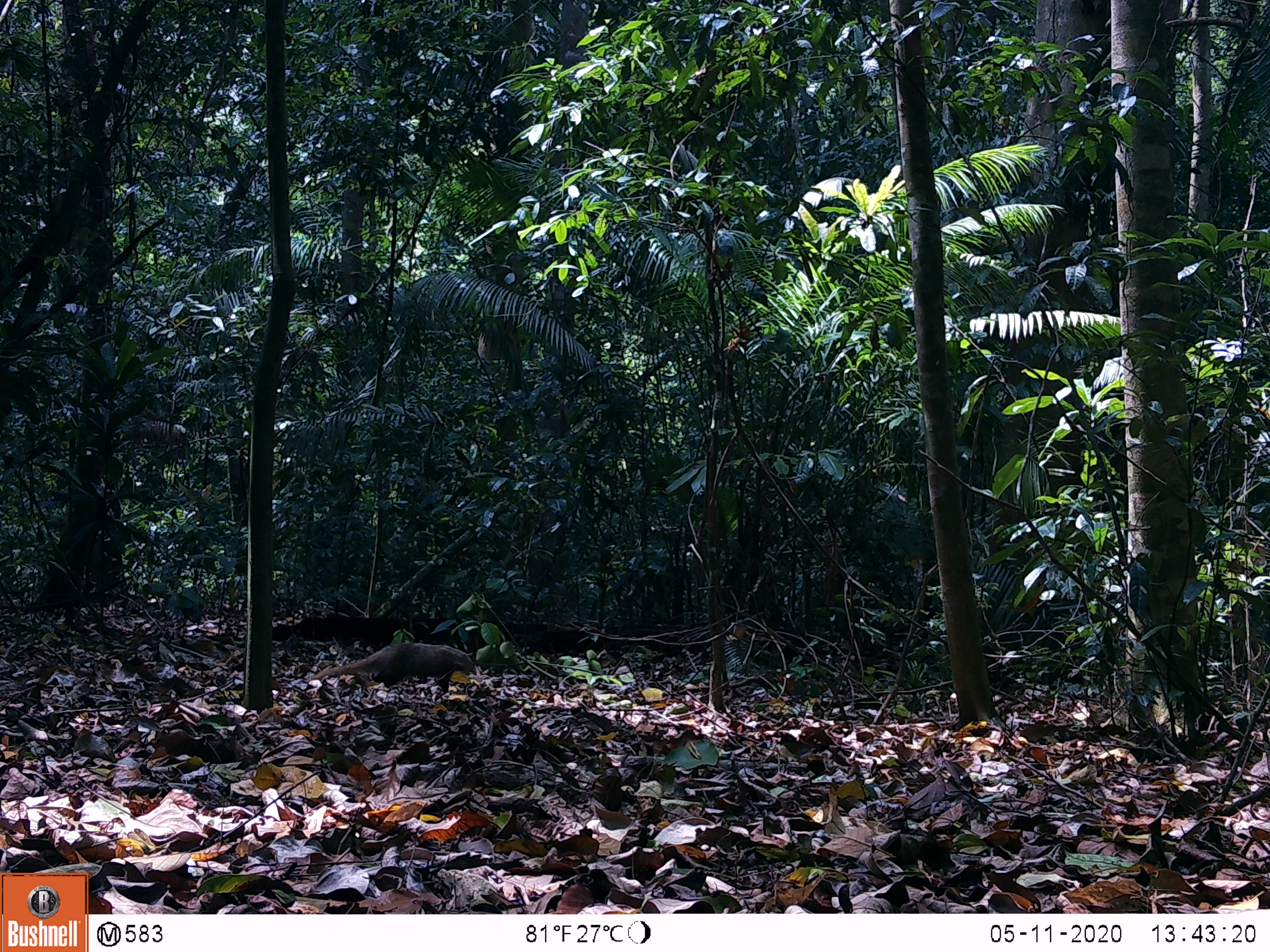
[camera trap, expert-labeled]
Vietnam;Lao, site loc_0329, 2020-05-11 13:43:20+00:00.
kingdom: Animalia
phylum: Chordata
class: Mammalia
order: Carnivora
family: Herpestidae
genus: Urva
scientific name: Urva urva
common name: crab-eating mongoose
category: crab eating mongoose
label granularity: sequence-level